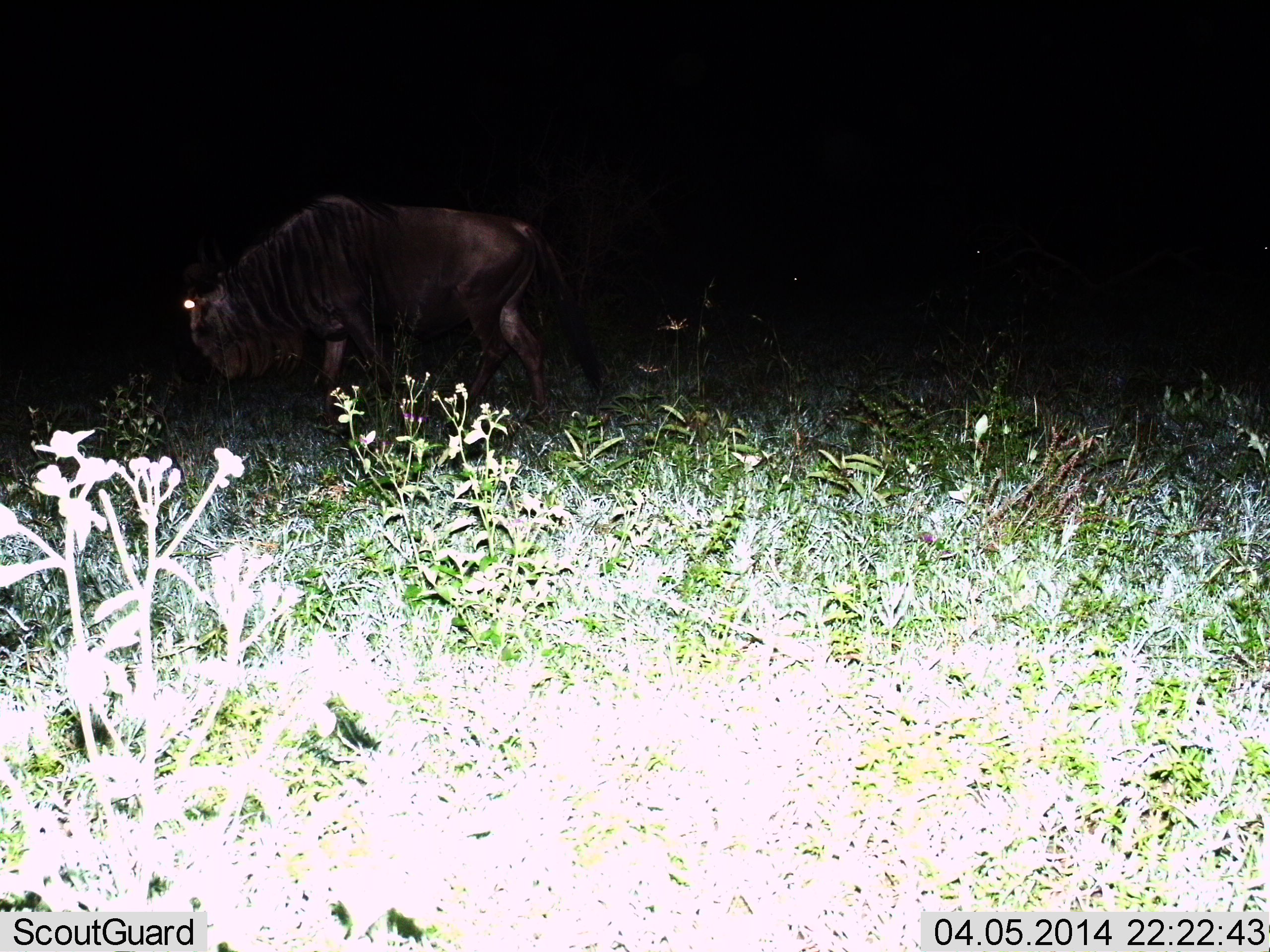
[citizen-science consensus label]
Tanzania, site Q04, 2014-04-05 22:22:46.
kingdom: Animalia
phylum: Chordata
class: Mammalia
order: Artiodactyla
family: Bovidae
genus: Connochaetes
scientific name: Connochaetes taurinus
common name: blue wildebeest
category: wildebeest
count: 1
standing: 28%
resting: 5%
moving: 47%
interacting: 2%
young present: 0%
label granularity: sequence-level